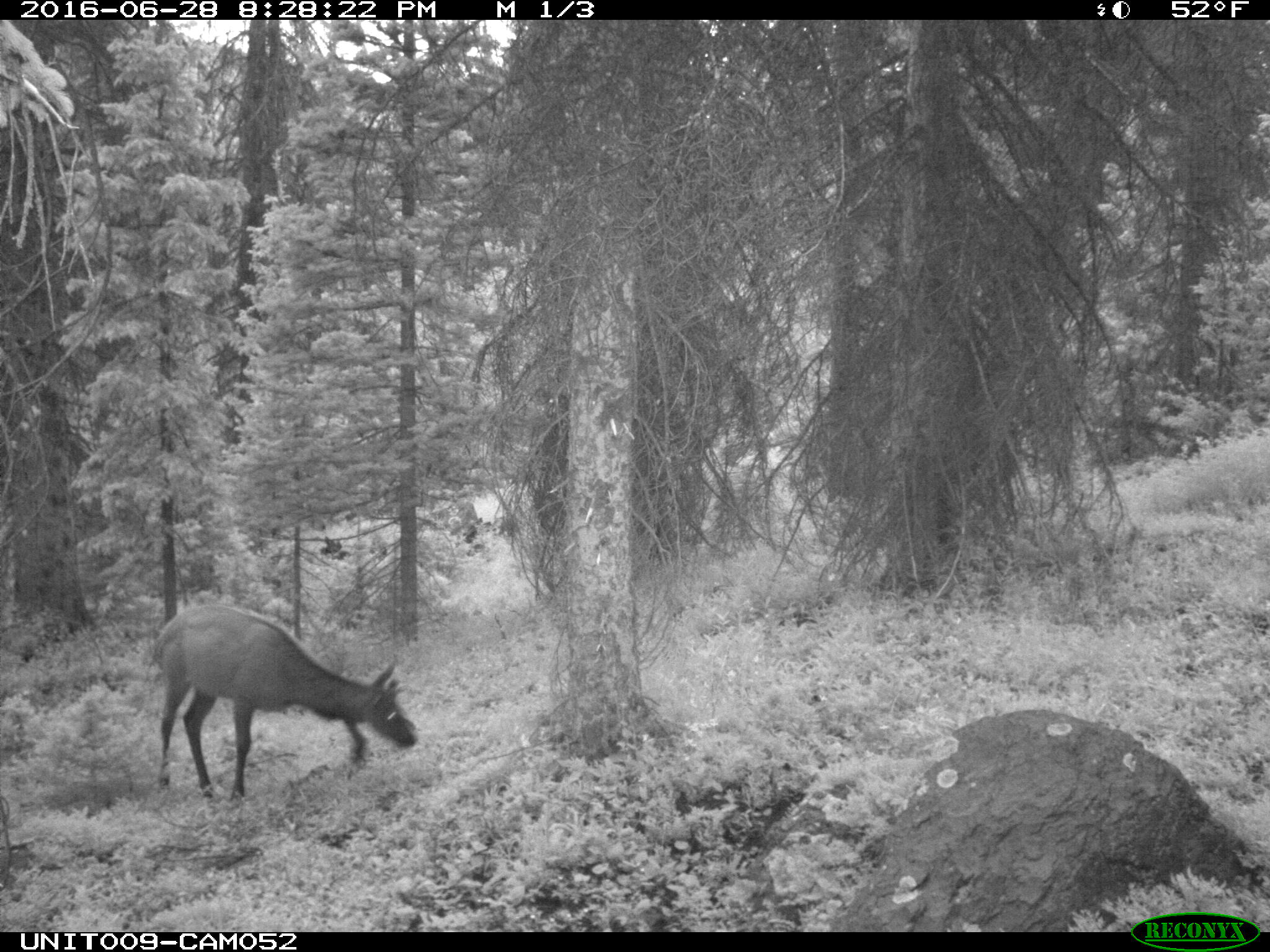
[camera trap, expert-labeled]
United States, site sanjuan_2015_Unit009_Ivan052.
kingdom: Animalia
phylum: Chordata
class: Mammalia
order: Artiodactyla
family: Cervidae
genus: Cervus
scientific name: Cervus elaphus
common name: red deer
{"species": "Cervus elaphus (red deer)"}